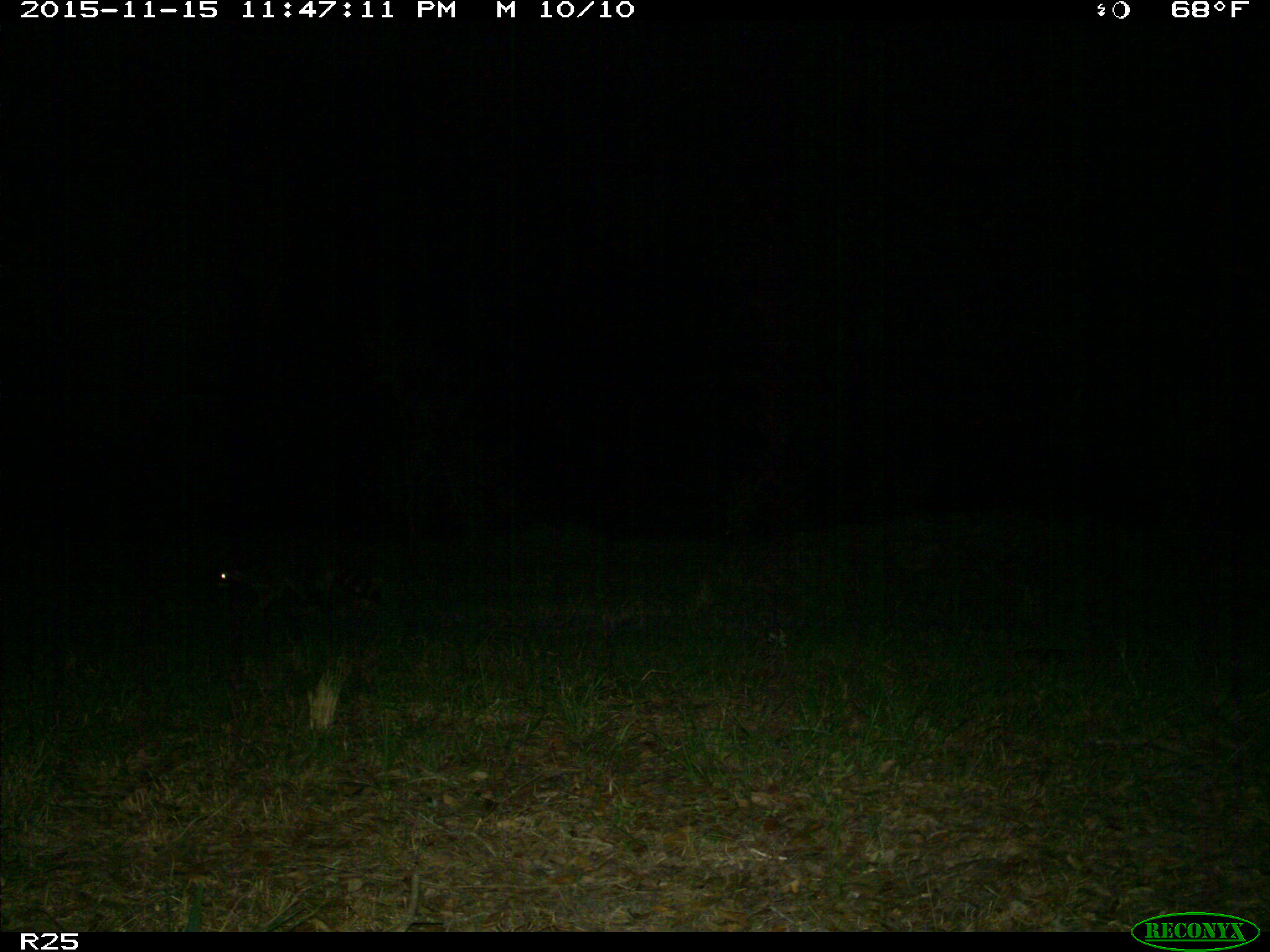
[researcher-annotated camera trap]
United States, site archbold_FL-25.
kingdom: Animalia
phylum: Chordata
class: Mammalia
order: Carnivora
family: Procyonidae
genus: Procyon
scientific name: Procyon lotor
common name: common raccoon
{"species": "Procyon lotor (common raccoon)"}